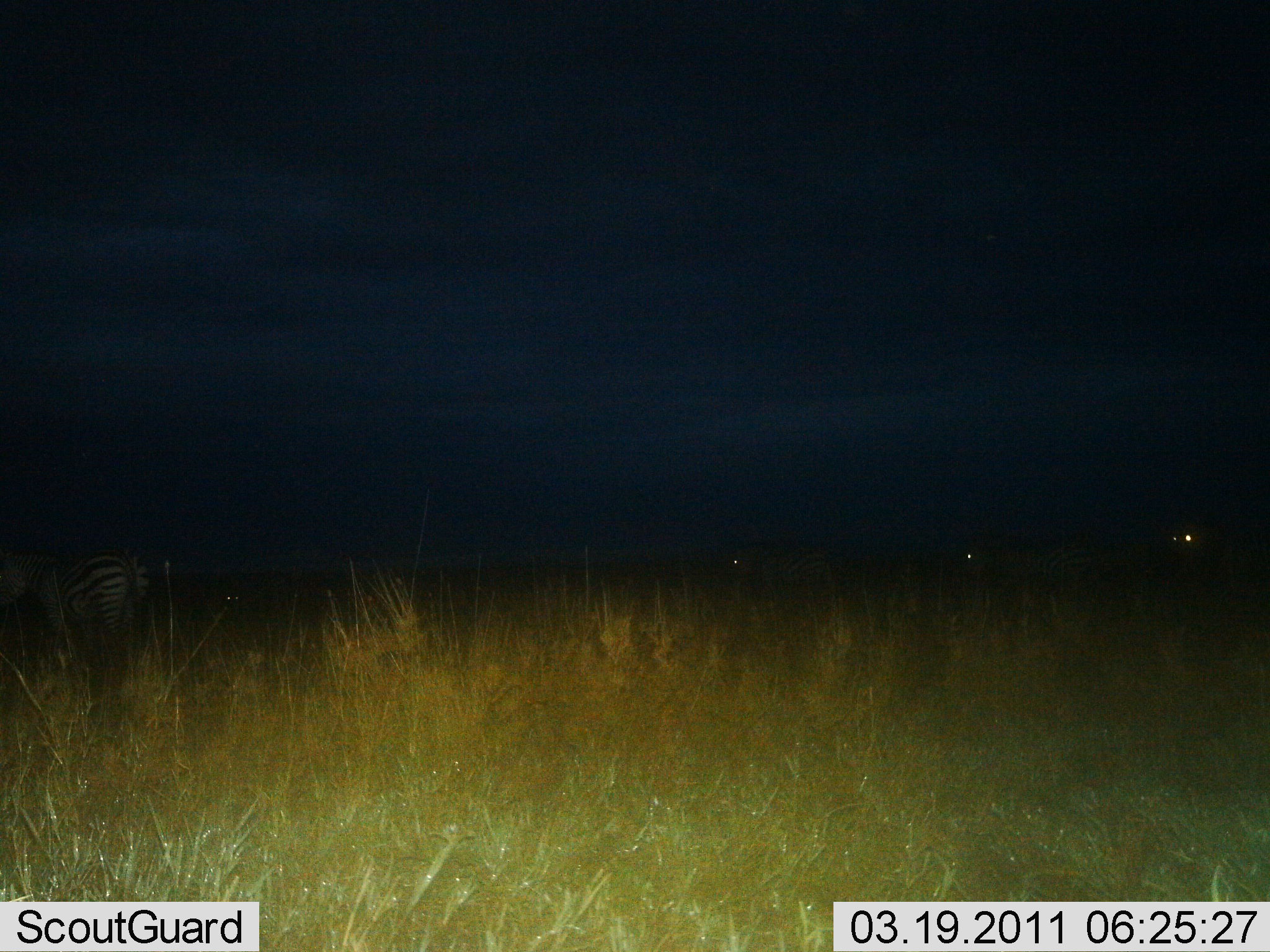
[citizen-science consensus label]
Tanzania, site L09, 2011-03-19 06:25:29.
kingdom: Animalia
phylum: Chordata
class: Mammalia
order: Perissodactyla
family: Equidae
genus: Equus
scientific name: Equus quagga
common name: plains zebra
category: zebra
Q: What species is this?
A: Zebra (plains zebra) (Equus quagga).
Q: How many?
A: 4.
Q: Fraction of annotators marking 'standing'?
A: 91%.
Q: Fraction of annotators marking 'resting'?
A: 0%.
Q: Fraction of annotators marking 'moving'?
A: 9%.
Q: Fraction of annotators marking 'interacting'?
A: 0%.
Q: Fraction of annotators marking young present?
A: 0%.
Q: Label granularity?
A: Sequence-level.